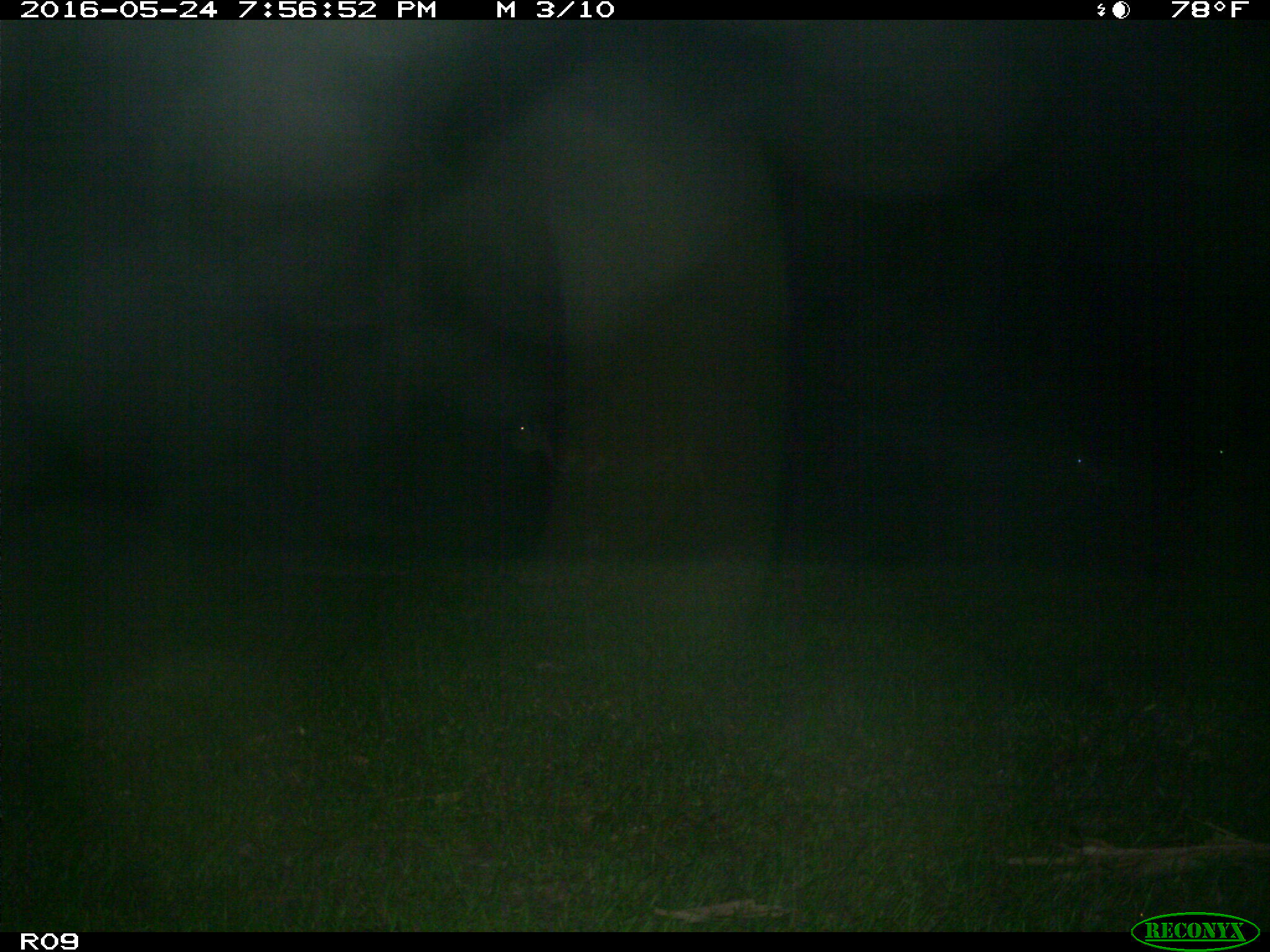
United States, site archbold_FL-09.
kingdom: Animalia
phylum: Chordata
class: Mammalia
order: Artiodactyla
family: Bovidae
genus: Bos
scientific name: Bos taurus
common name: domestic cow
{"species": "Bos taurus (domestic cow)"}